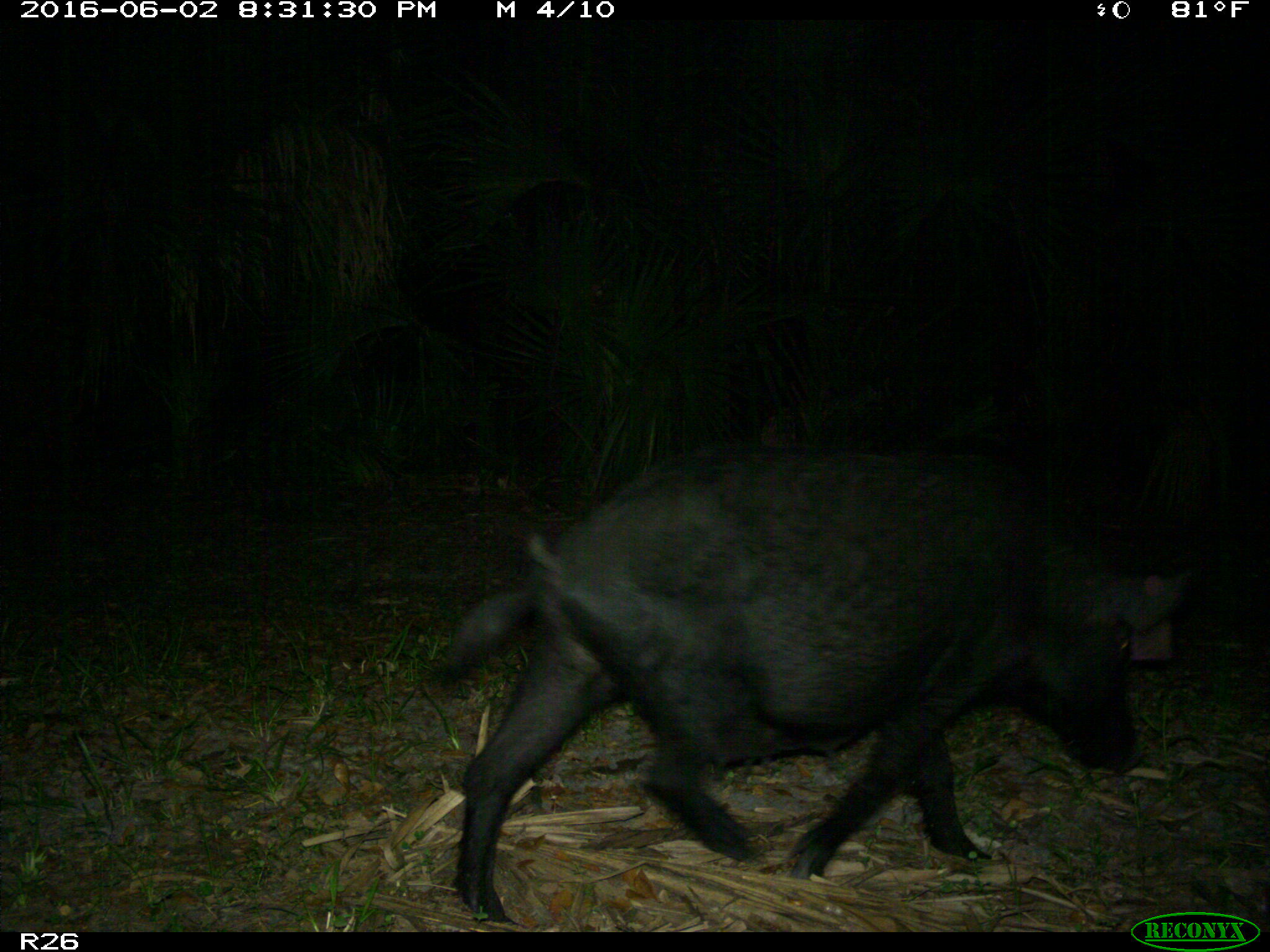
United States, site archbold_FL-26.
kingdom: Animalia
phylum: Chordata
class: Mammalia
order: Artiodactyla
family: Suidae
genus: Sus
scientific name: Sus scrofa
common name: wild boar